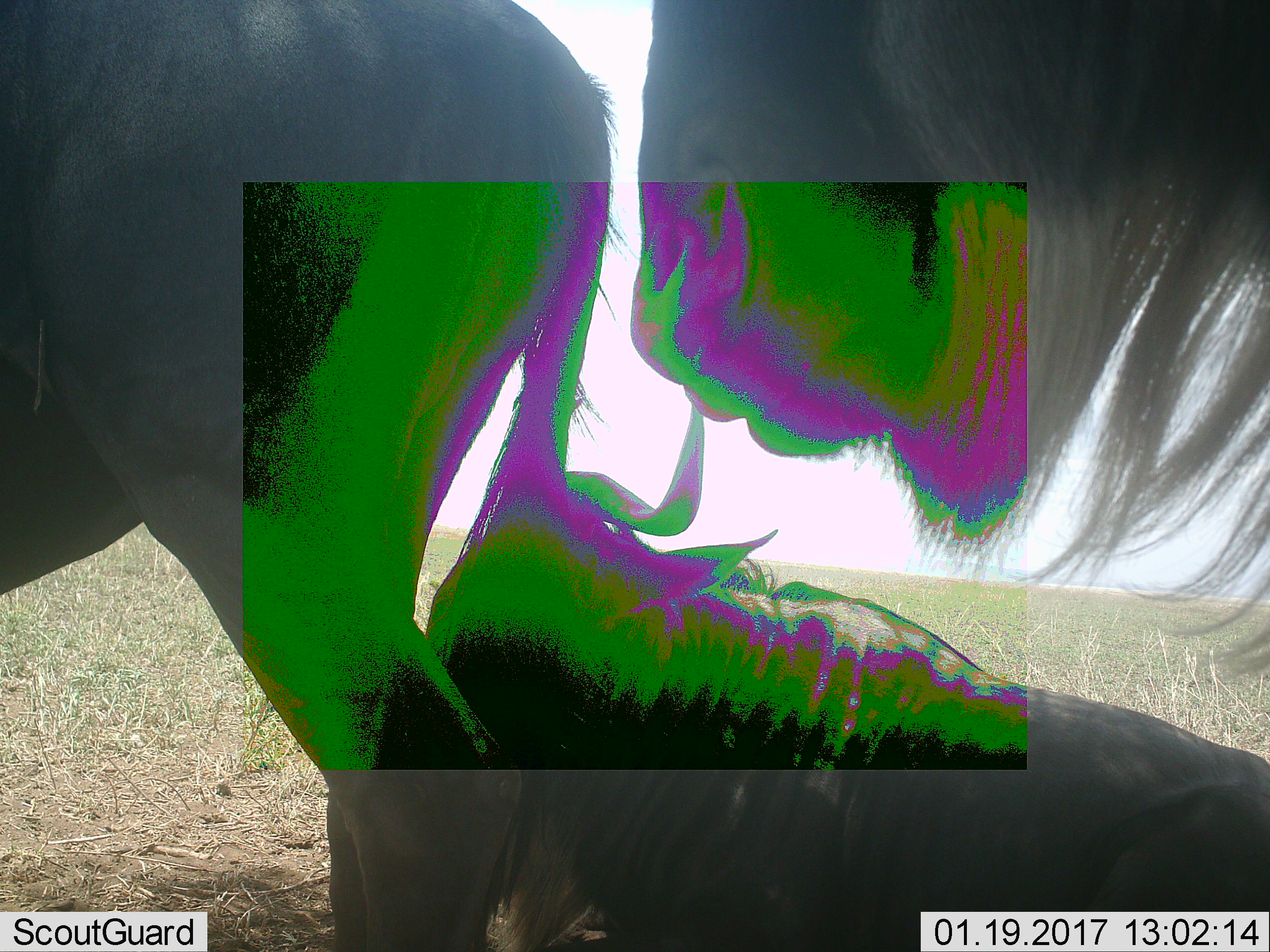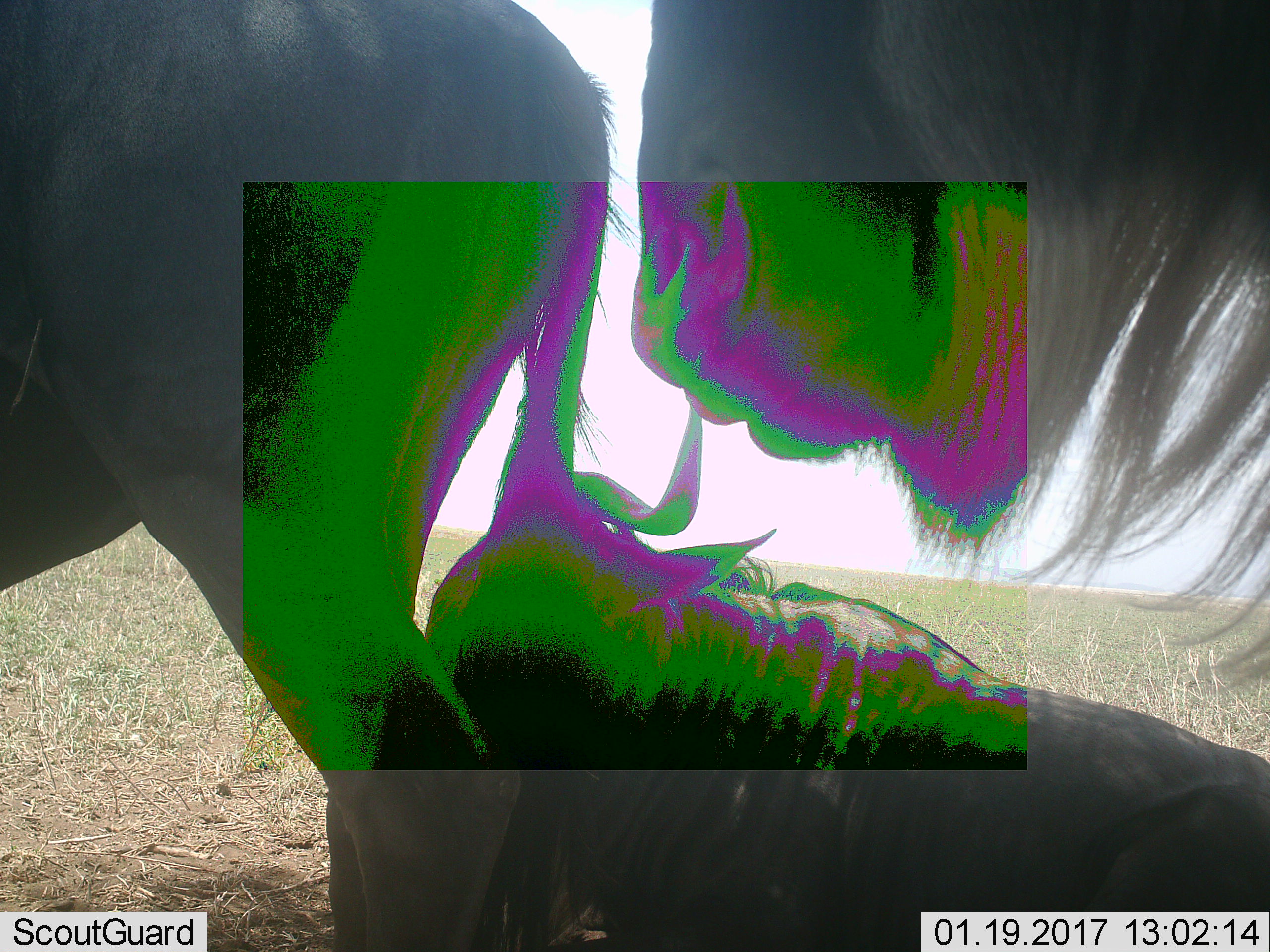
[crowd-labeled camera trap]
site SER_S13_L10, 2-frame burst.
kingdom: Animalia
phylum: Chordata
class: Mammalia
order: Artiodactyla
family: Bovidae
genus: Connochaetes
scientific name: Connochaetes taurinus taurinus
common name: blue wildebeest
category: wildebeestblue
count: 3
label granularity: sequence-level